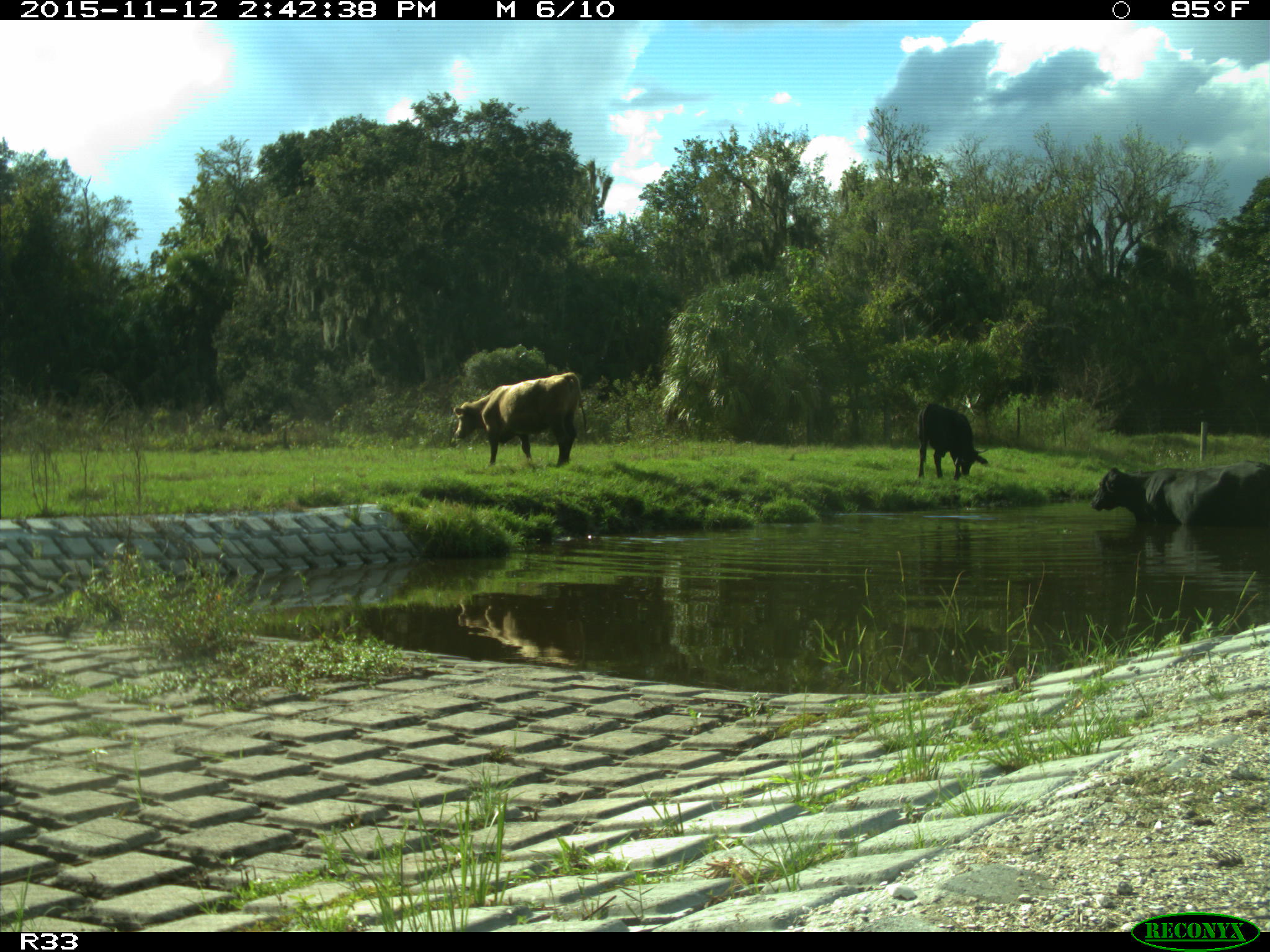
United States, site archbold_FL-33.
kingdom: Animalia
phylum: Chordata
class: Mammalia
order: Artiodactyla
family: Bovidae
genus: Bos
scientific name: Bos taurus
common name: domestic cow